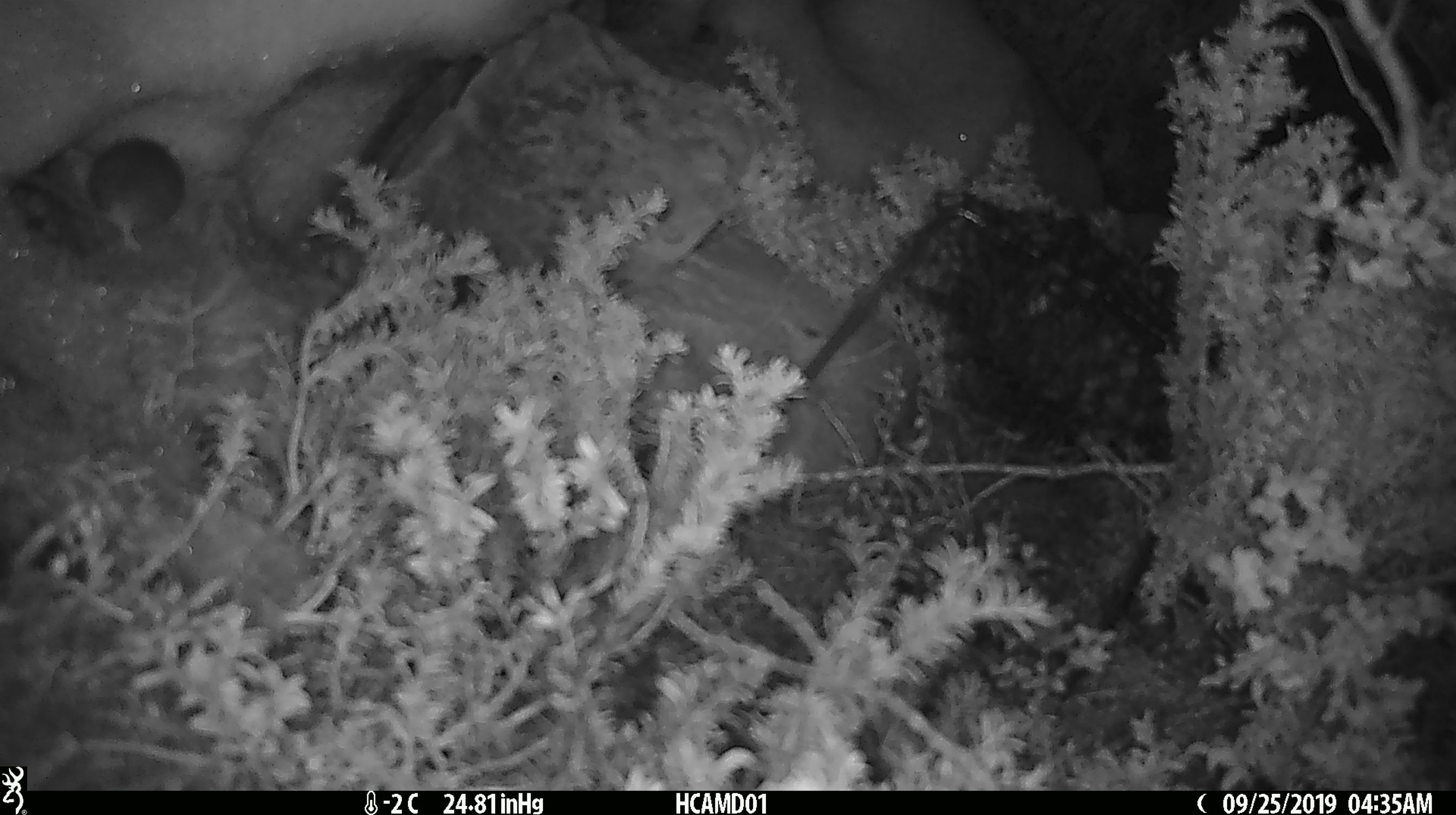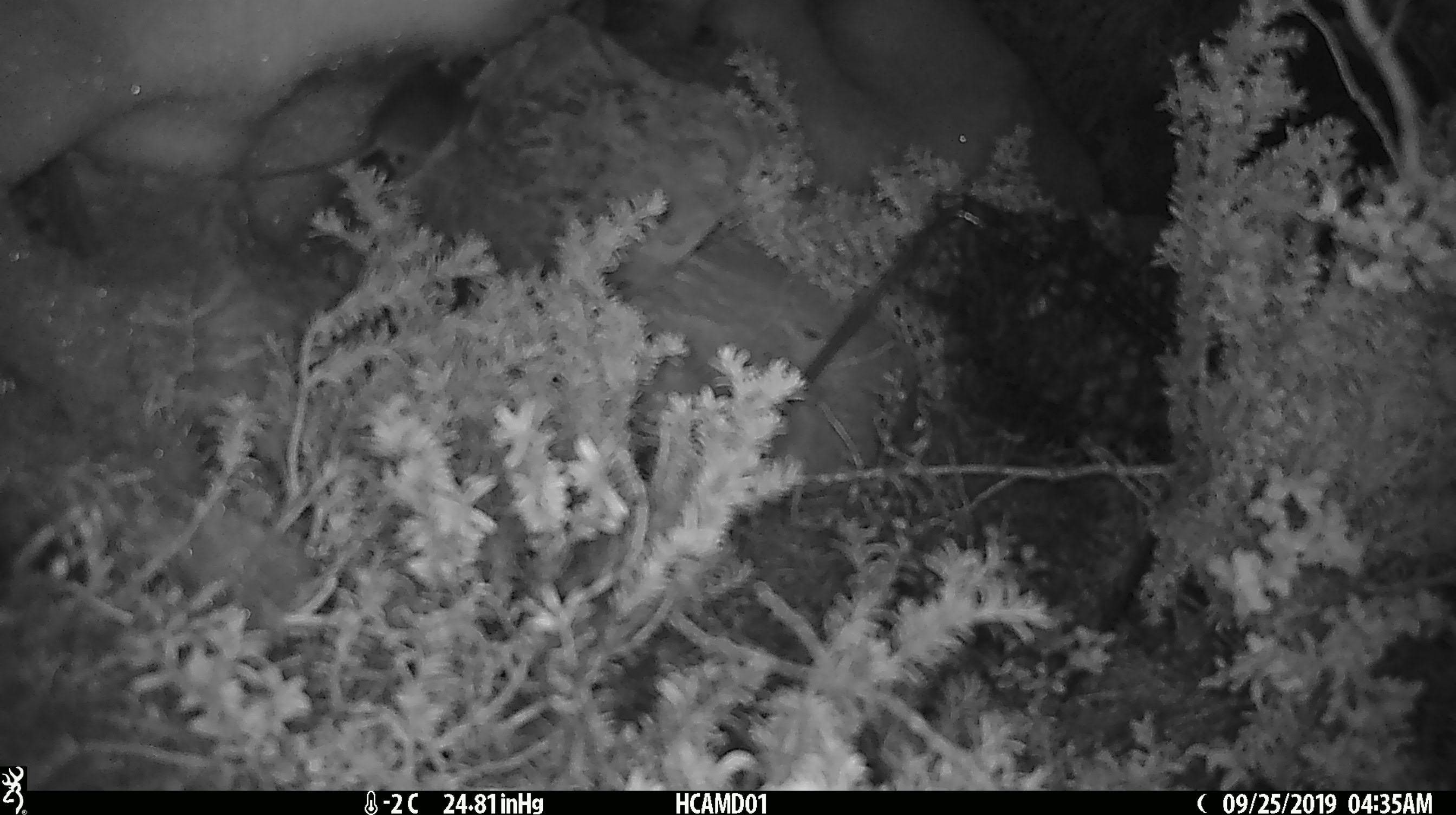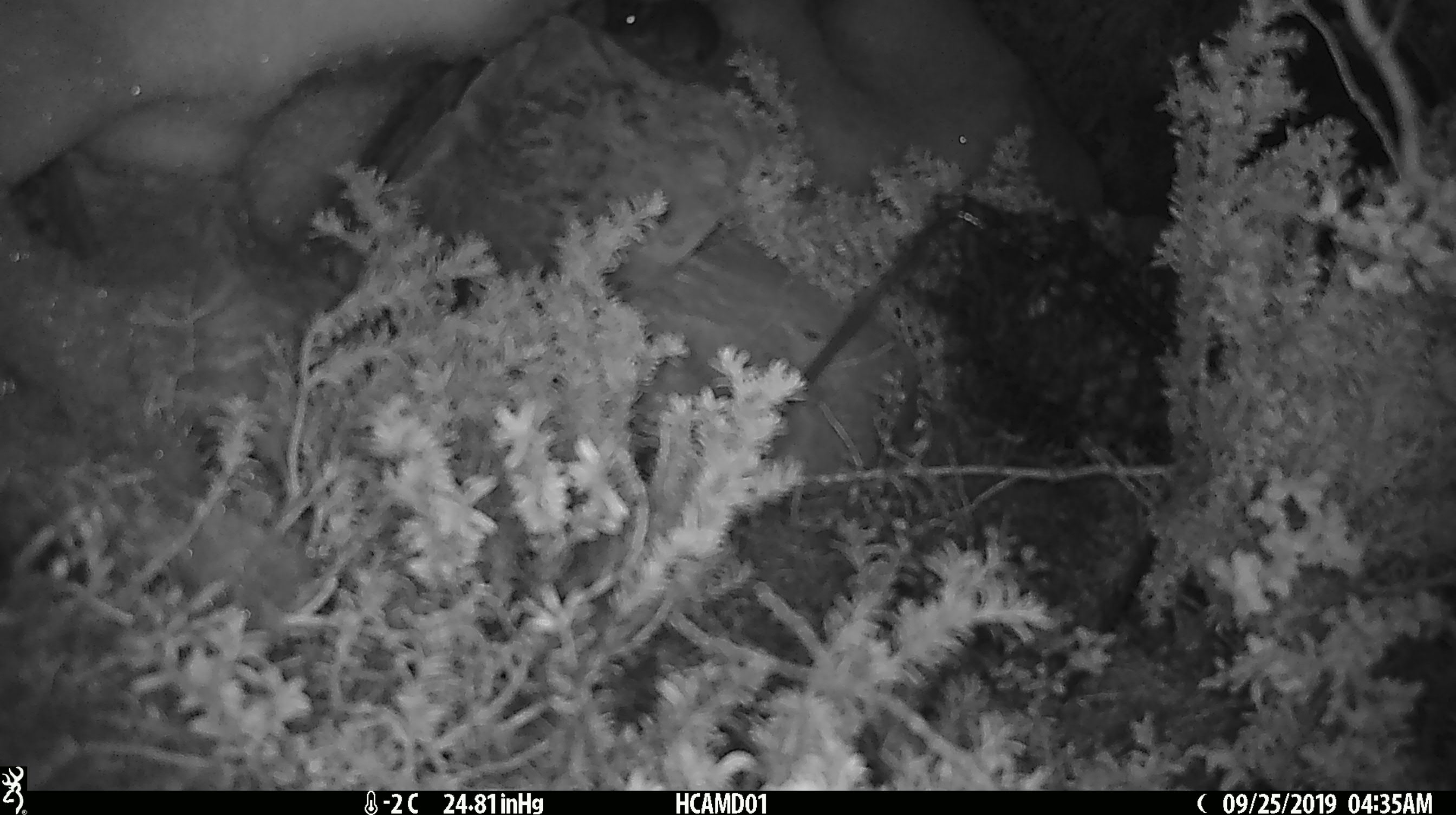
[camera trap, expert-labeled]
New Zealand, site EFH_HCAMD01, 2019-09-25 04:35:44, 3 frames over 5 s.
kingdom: Animalia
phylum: Chordata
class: Mammalia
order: Rodentia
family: Muridae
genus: Mus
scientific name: Mus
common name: mouse